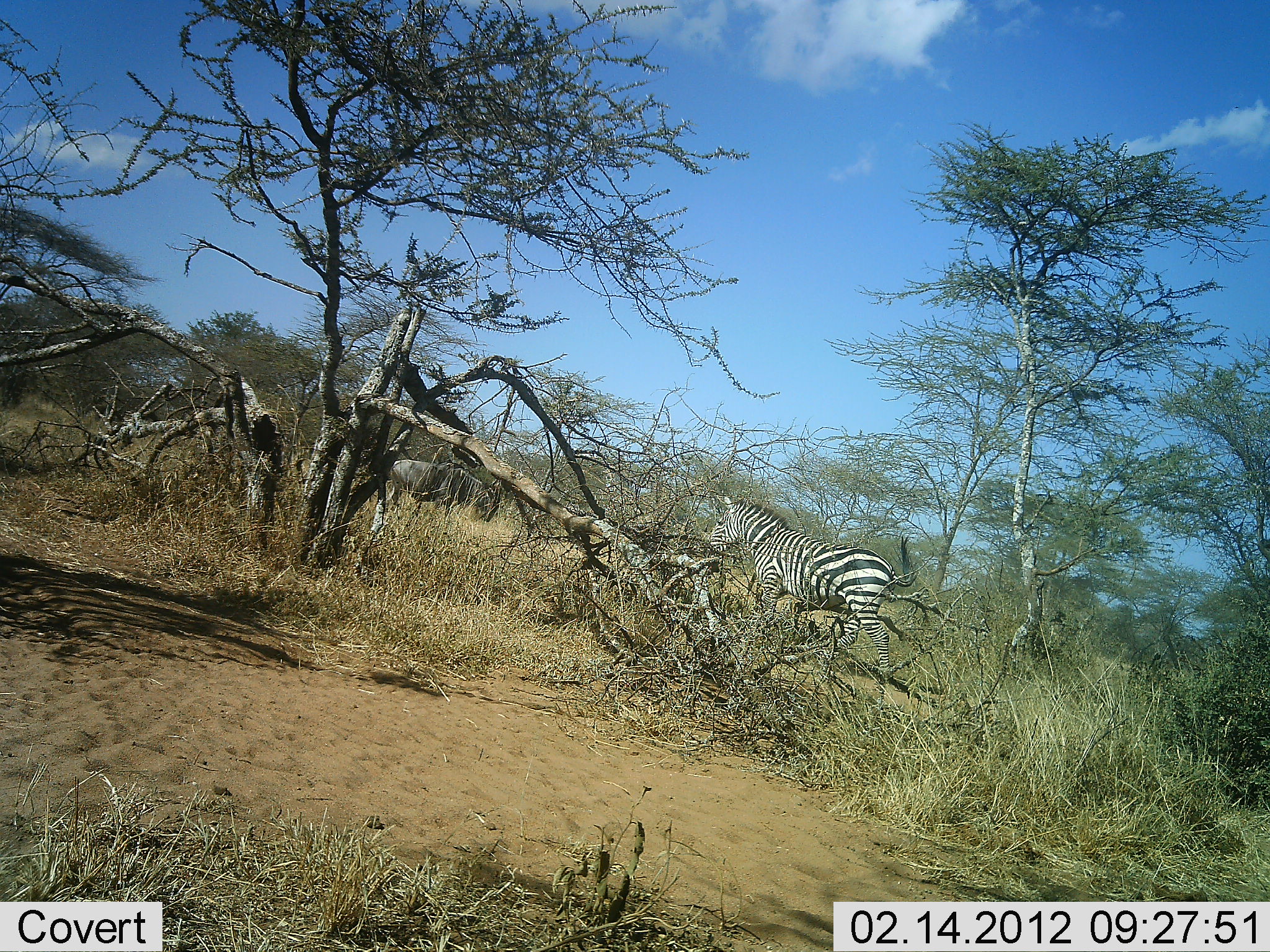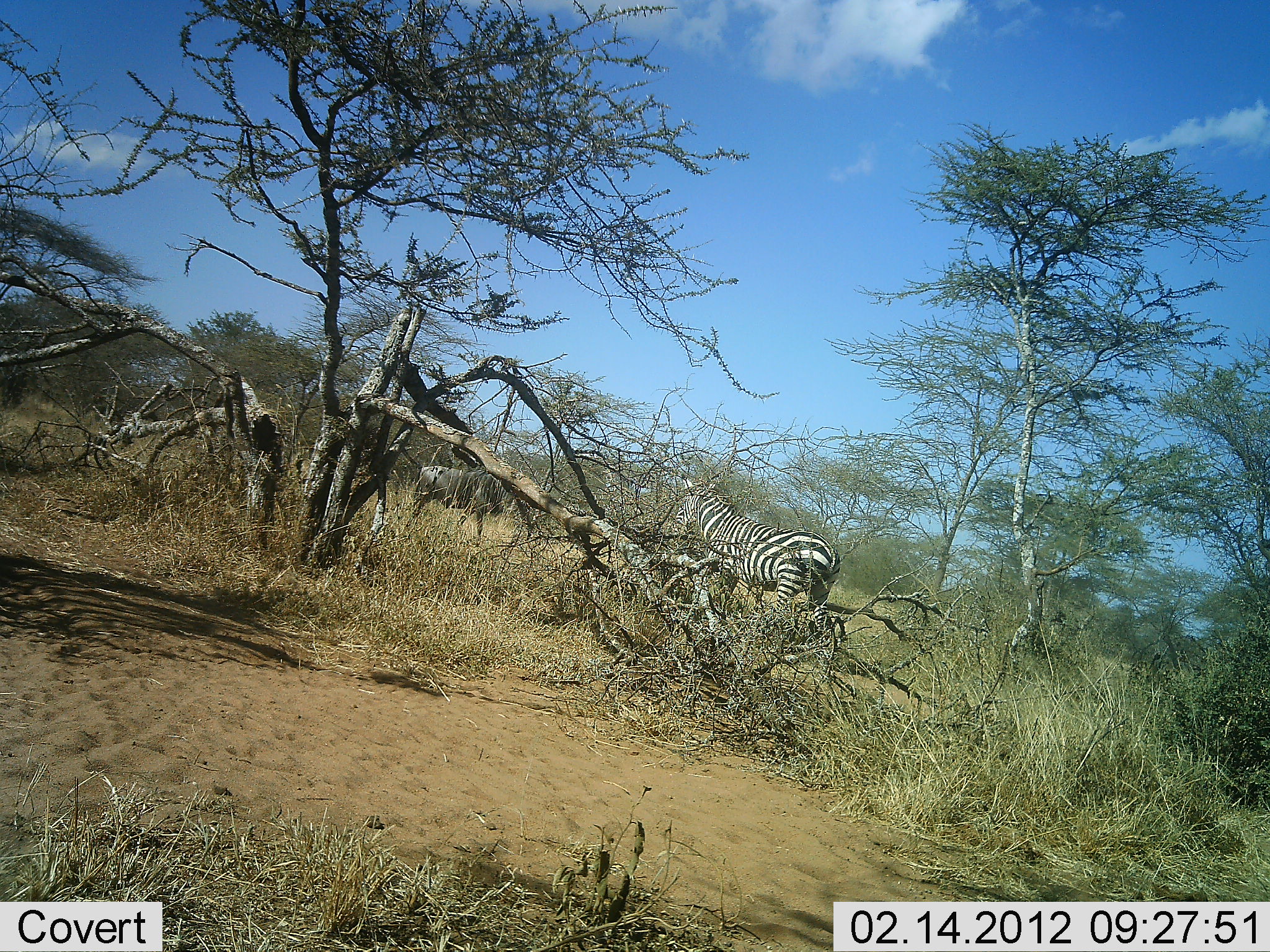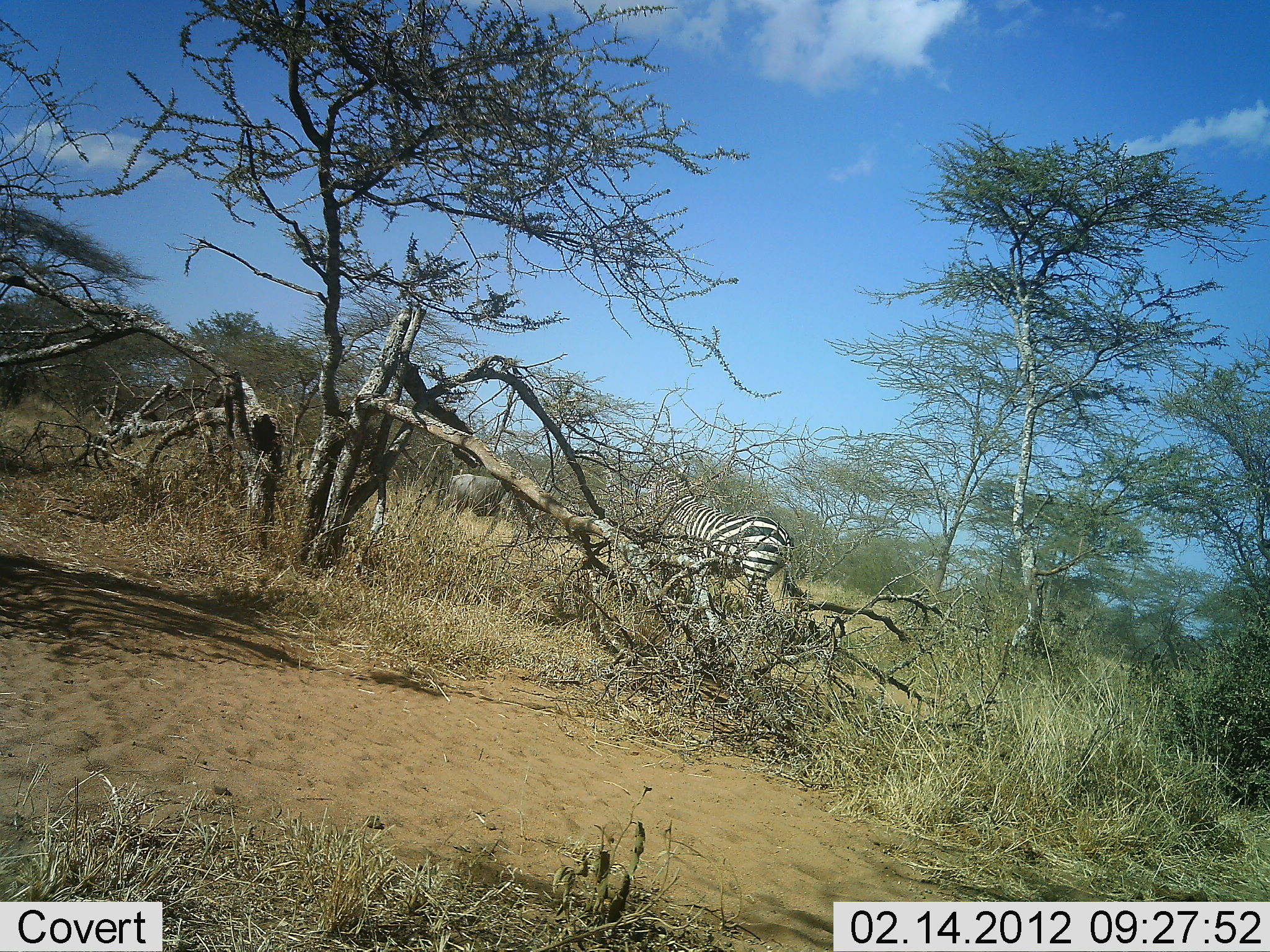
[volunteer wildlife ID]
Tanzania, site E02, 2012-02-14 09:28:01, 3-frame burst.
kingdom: Animalia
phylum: Chordata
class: Mammalia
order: Artiodactyla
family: Bovidae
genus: Connochaetes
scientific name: Connochaetes taurinus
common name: blue wildebeest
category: wildebeest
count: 1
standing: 17%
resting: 0%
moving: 92%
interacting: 0%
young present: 0%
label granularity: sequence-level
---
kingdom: Animalia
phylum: Chordata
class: Mammalia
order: Perissodactyla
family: Equidae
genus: Equus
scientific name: Equus quagga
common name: plains zebra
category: zebra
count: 1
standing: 20%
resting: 0%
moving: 88%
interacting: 4%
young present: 0%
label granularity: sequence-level